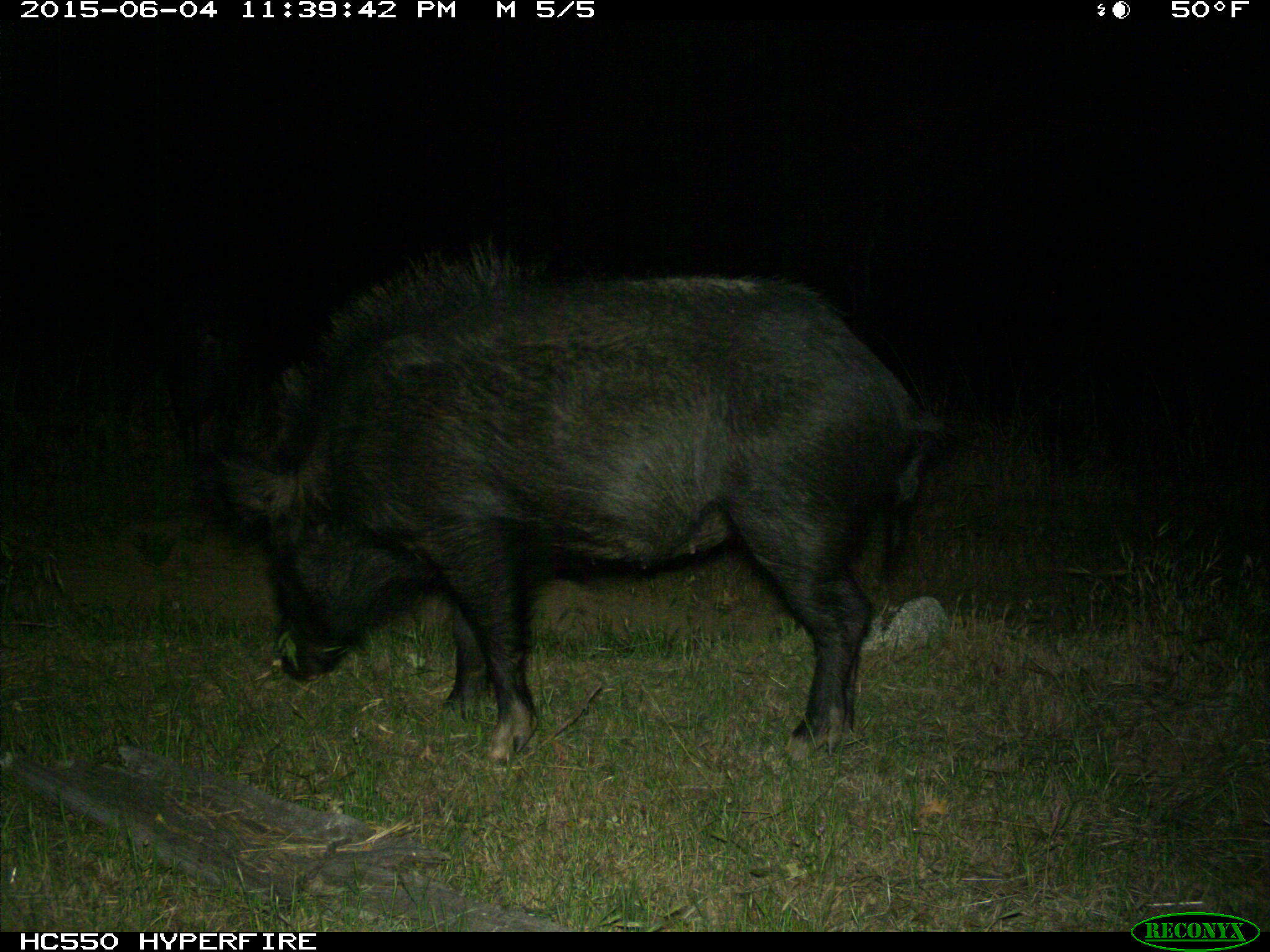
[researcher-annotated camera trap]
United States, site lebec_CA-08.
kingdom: Animalia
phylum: Chordata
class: Mammalia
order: Artiodactyla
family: Suidae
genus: Sus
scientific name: Sus scrofa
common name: wild boar